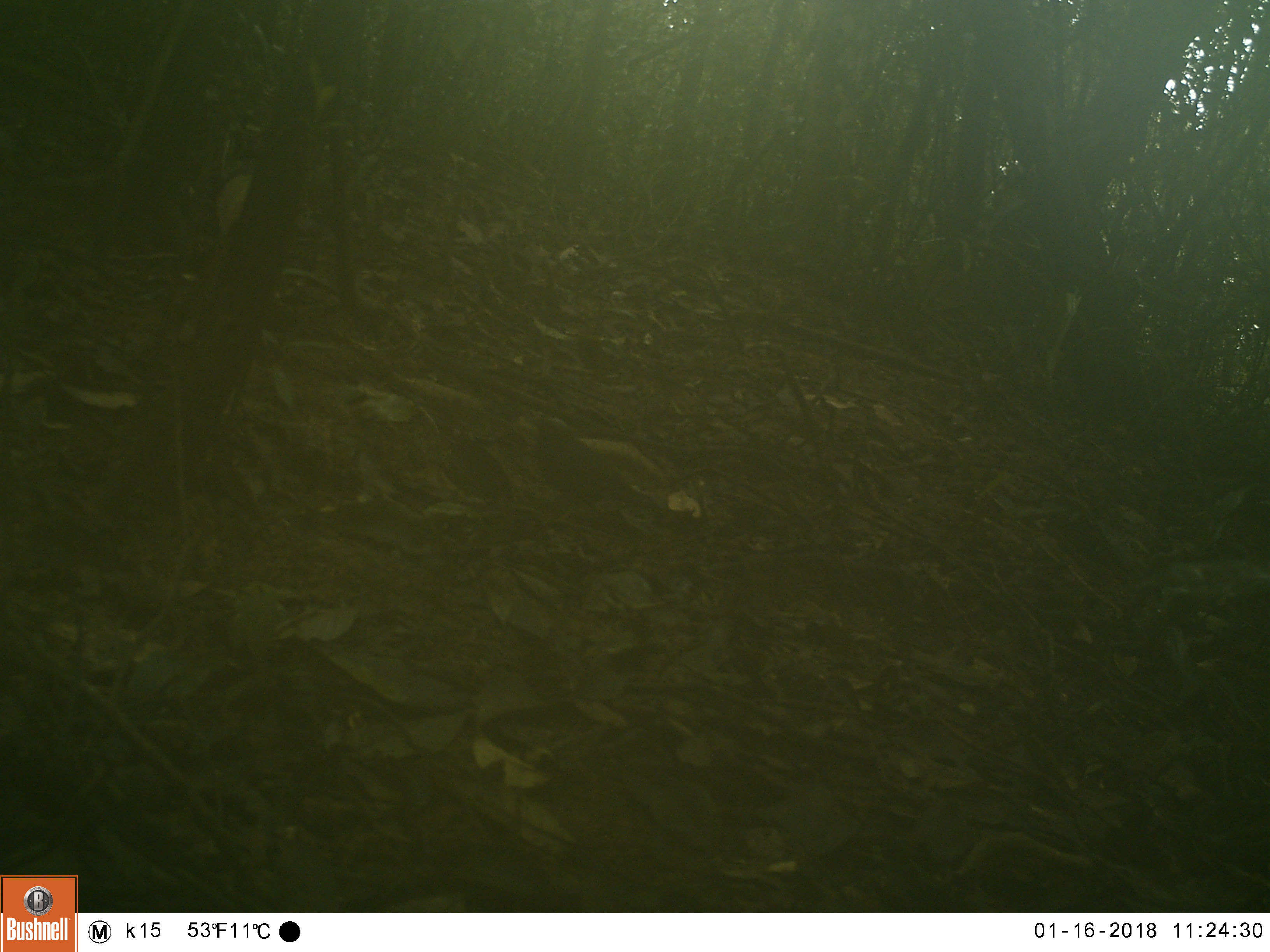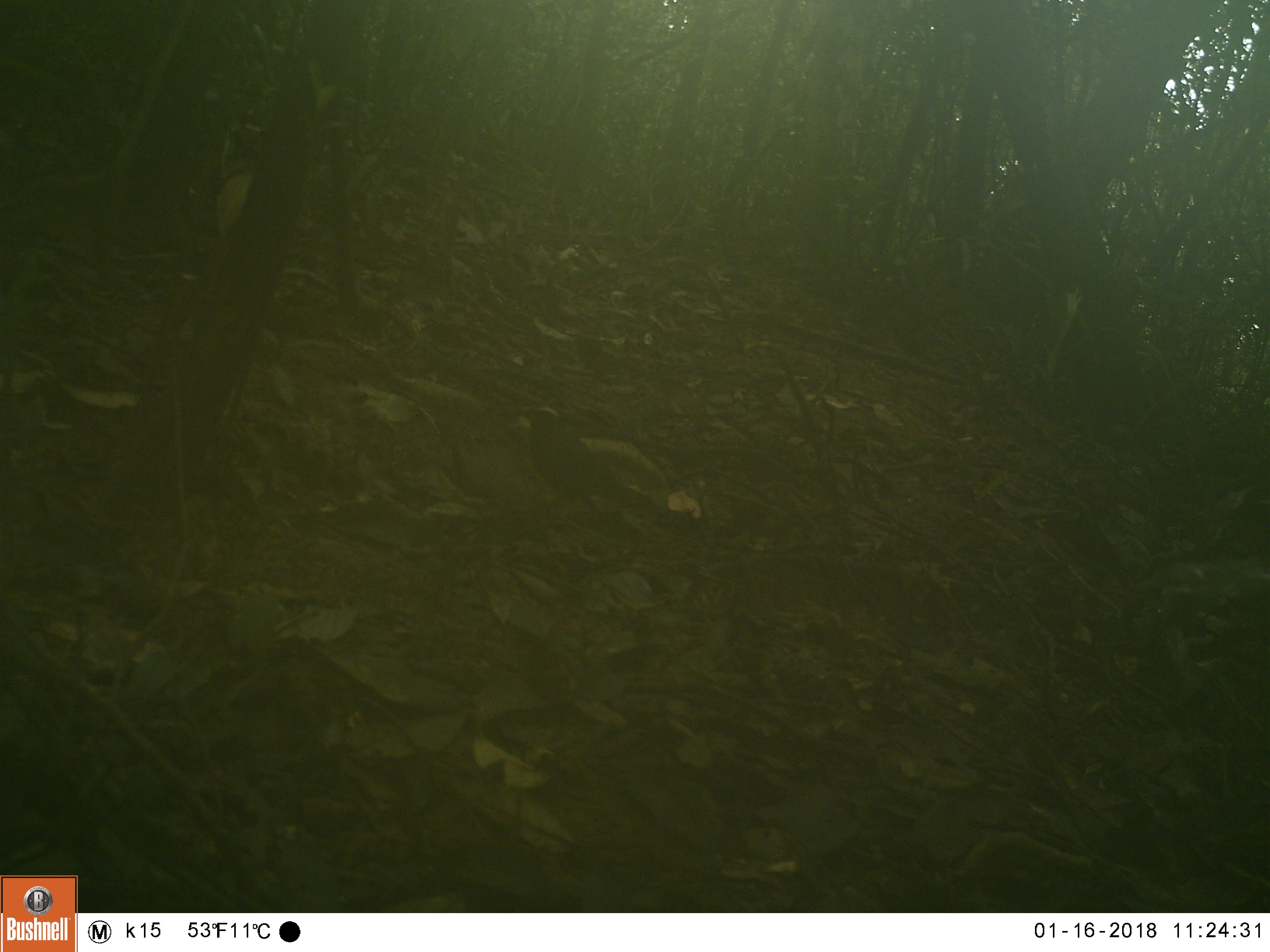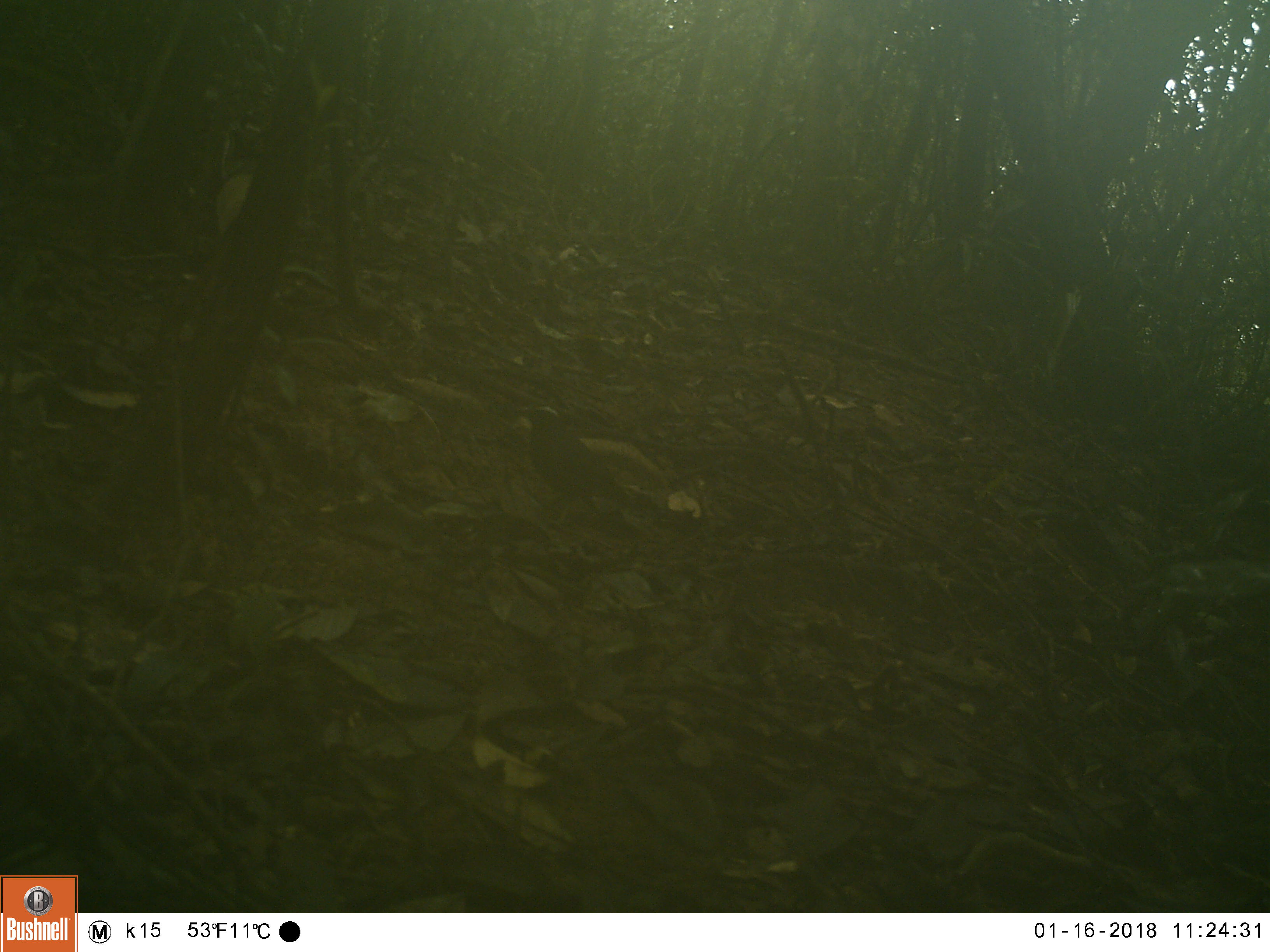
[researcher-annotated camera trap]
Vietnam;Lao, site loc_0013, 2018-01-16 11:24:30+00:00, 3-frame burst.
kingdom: Animalia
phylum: Chordata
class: Aves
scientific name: Aves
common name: bird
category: unidentified bird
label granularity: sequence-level